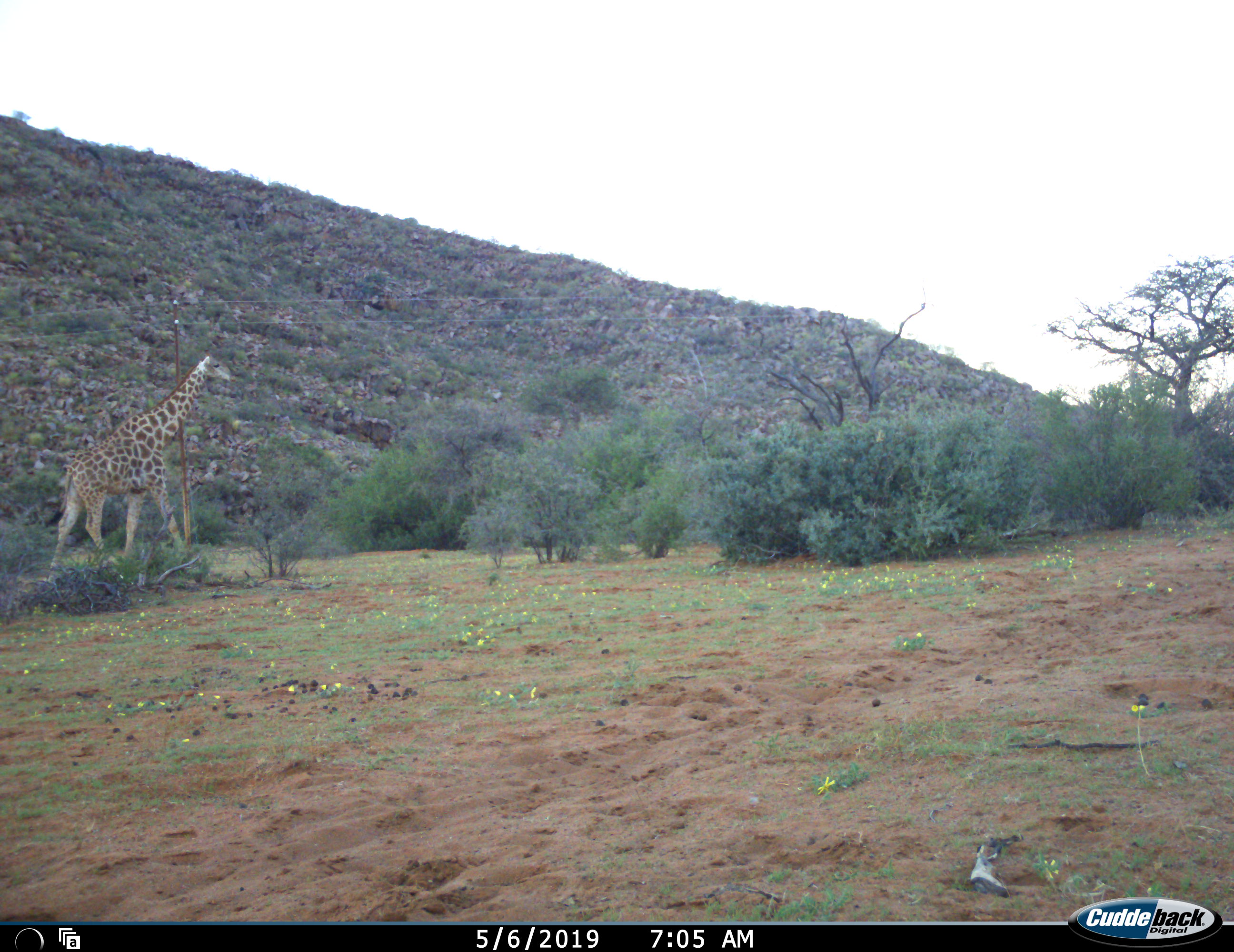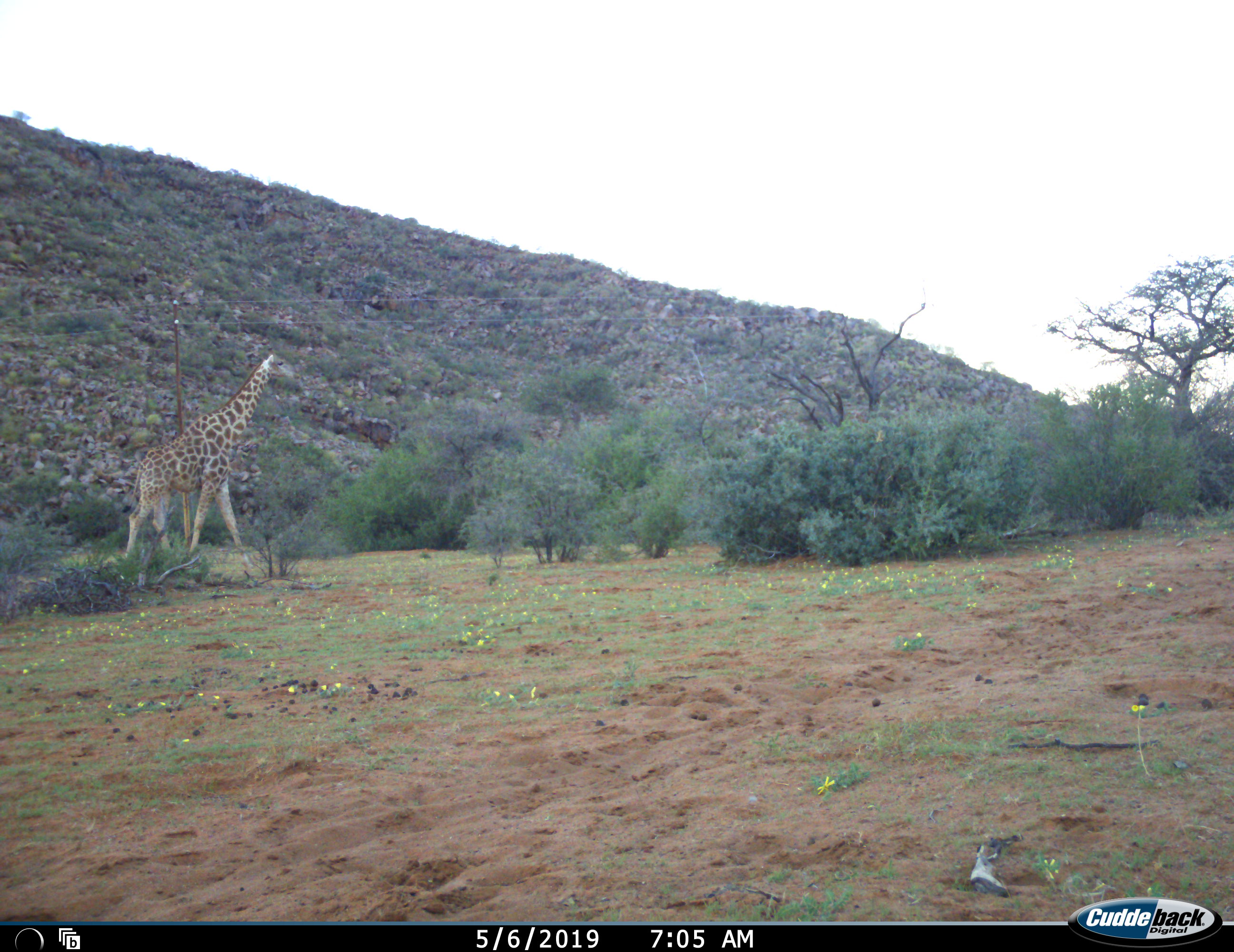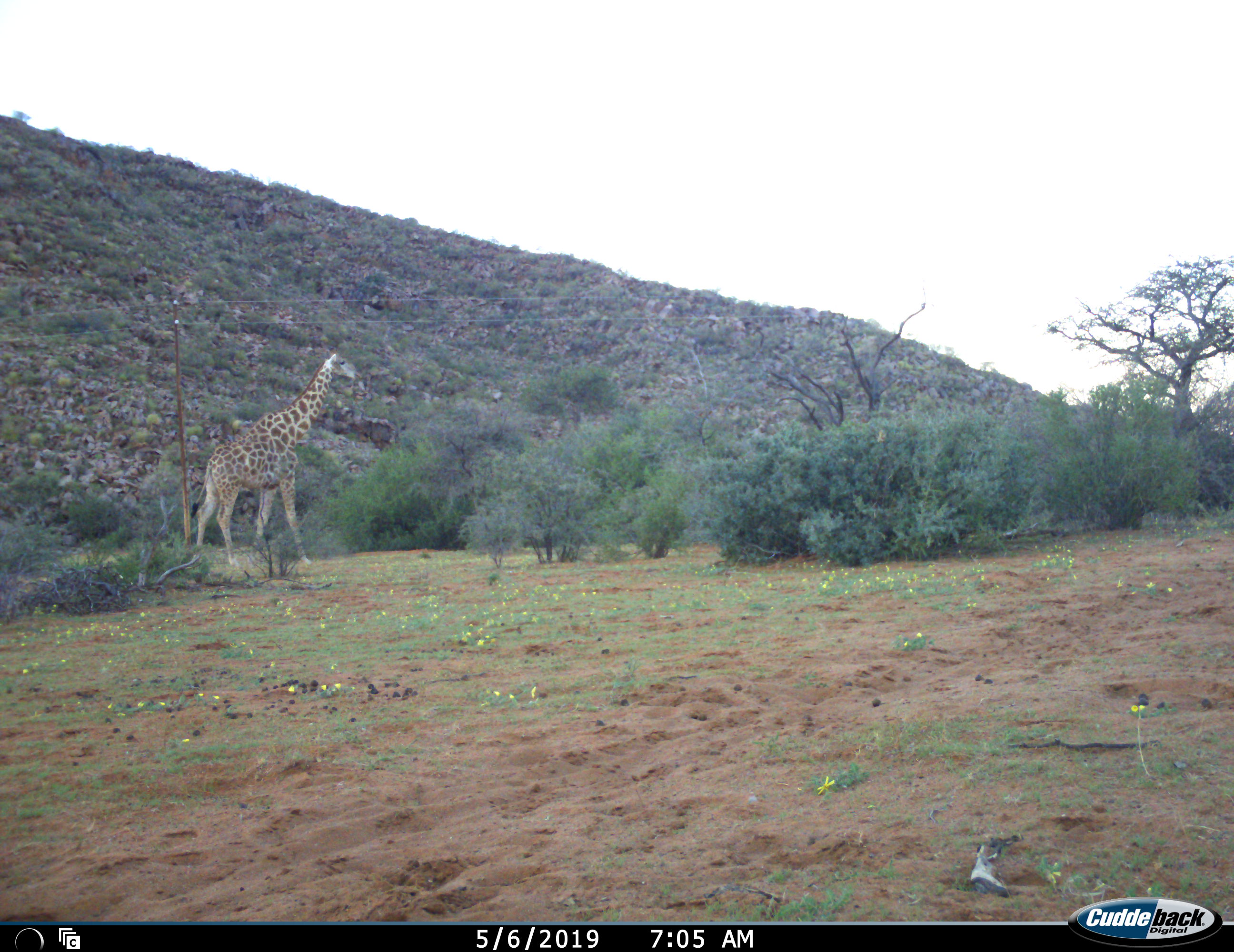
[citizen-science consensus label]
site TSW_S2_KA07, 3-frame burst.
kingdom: Animalia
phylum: Chordata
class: Mammalia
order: Artiodactyla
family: Giraffidae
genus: Giraffa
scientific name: Giraffa camelopardalis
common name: giraffe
Giraffe (Giraffa camelopardalis), count 1. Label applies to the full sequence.